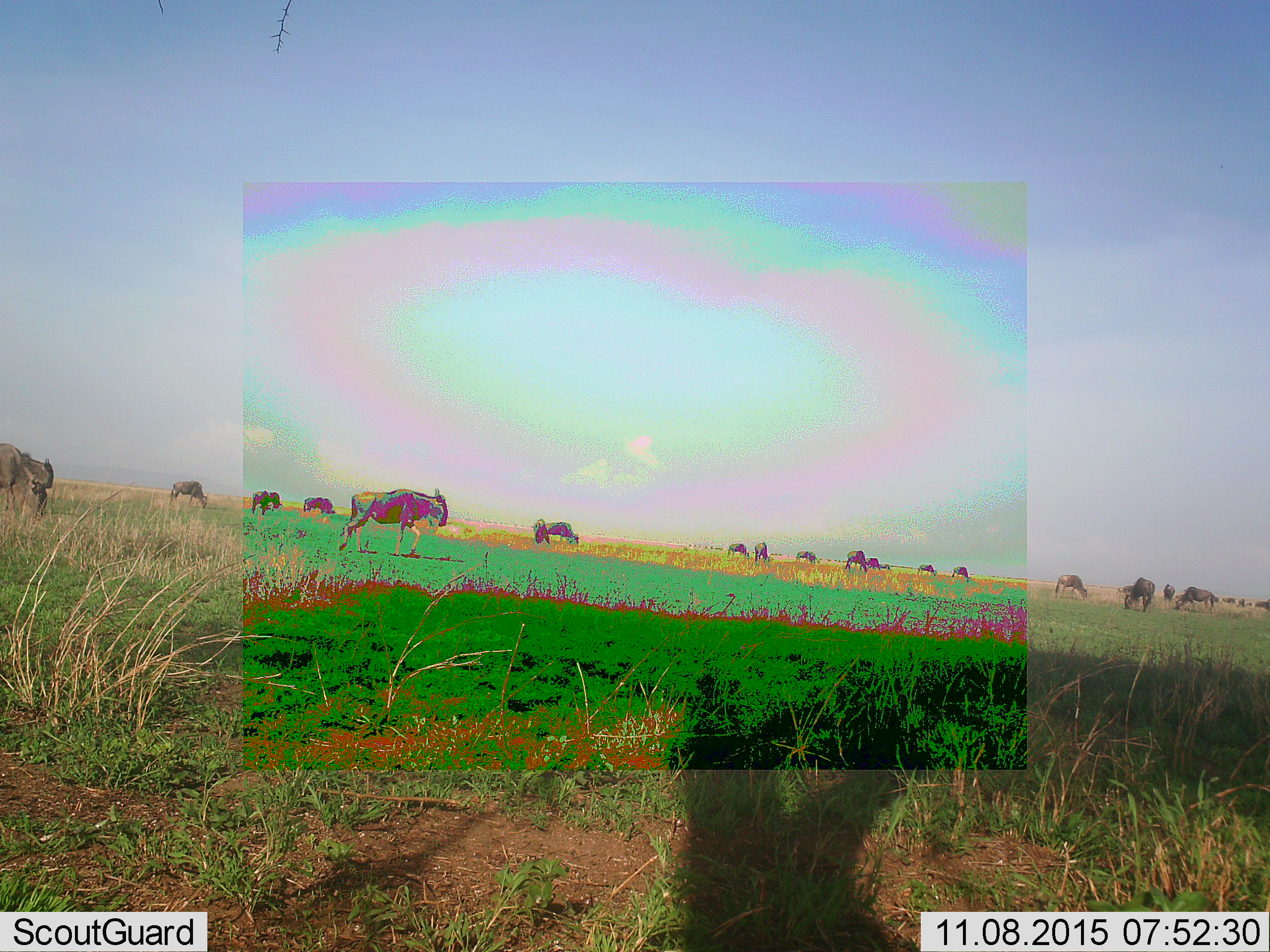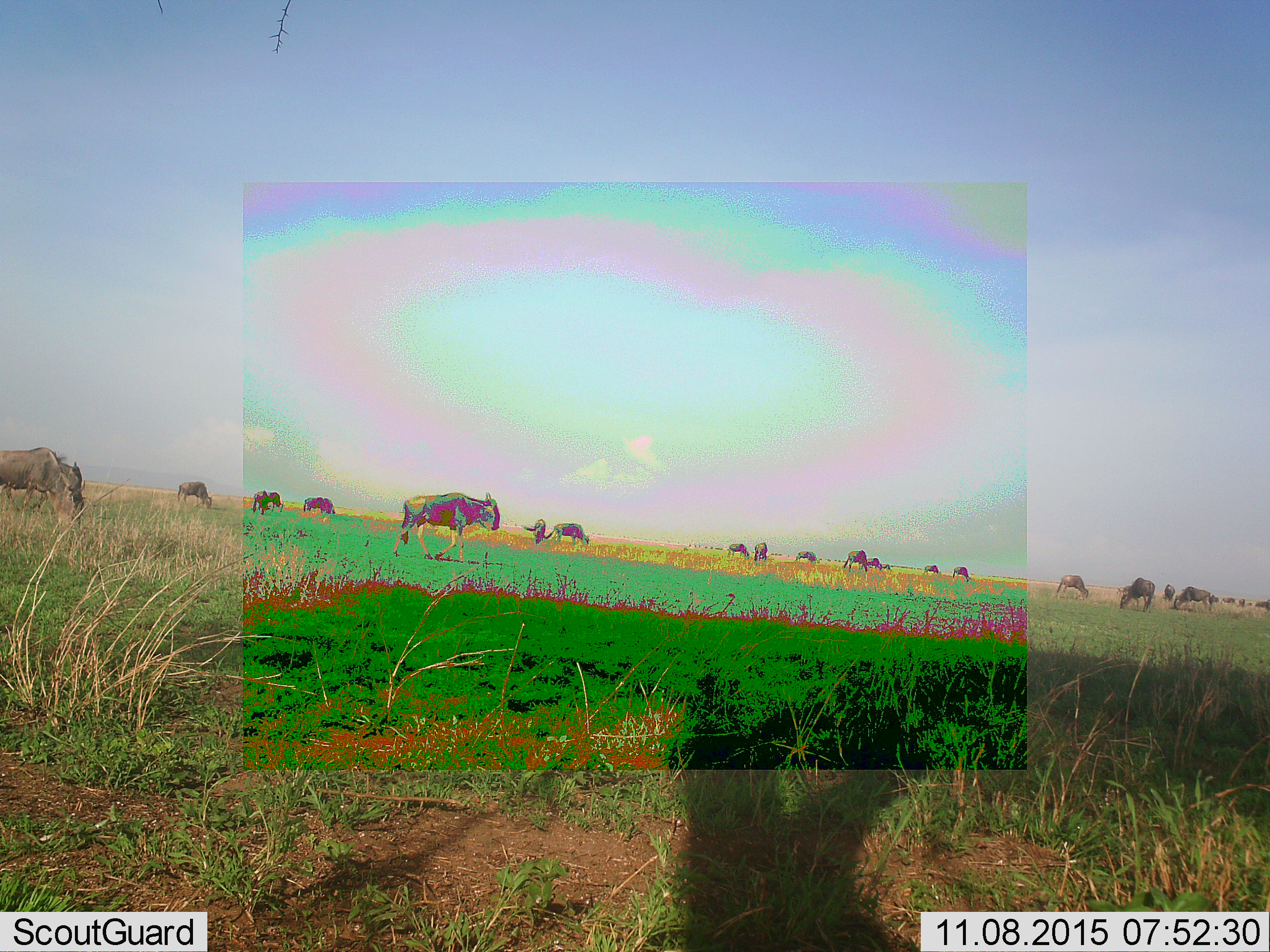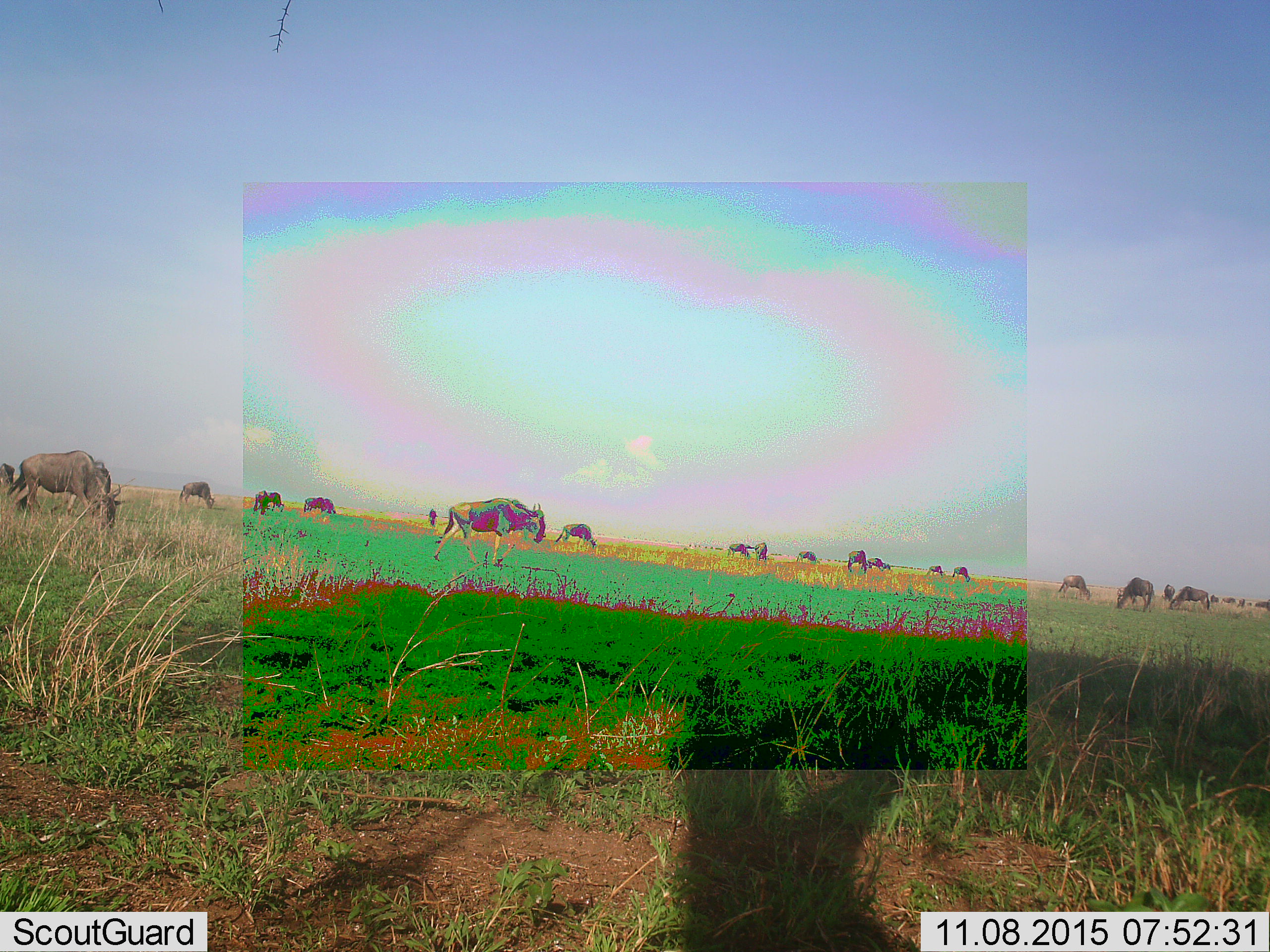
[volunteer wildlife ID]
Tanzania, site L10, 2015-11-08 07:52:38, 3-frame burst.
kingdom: Animalia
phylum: Chordata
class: Mammalia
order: Artiodactyla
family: Bovidae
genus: Connochaetes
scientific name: Connochaetes taurinus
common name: blue wildebeest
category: wildebeest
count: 11-50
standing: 56%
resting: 0%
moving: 67%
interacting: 0%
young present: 11%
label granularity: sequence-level